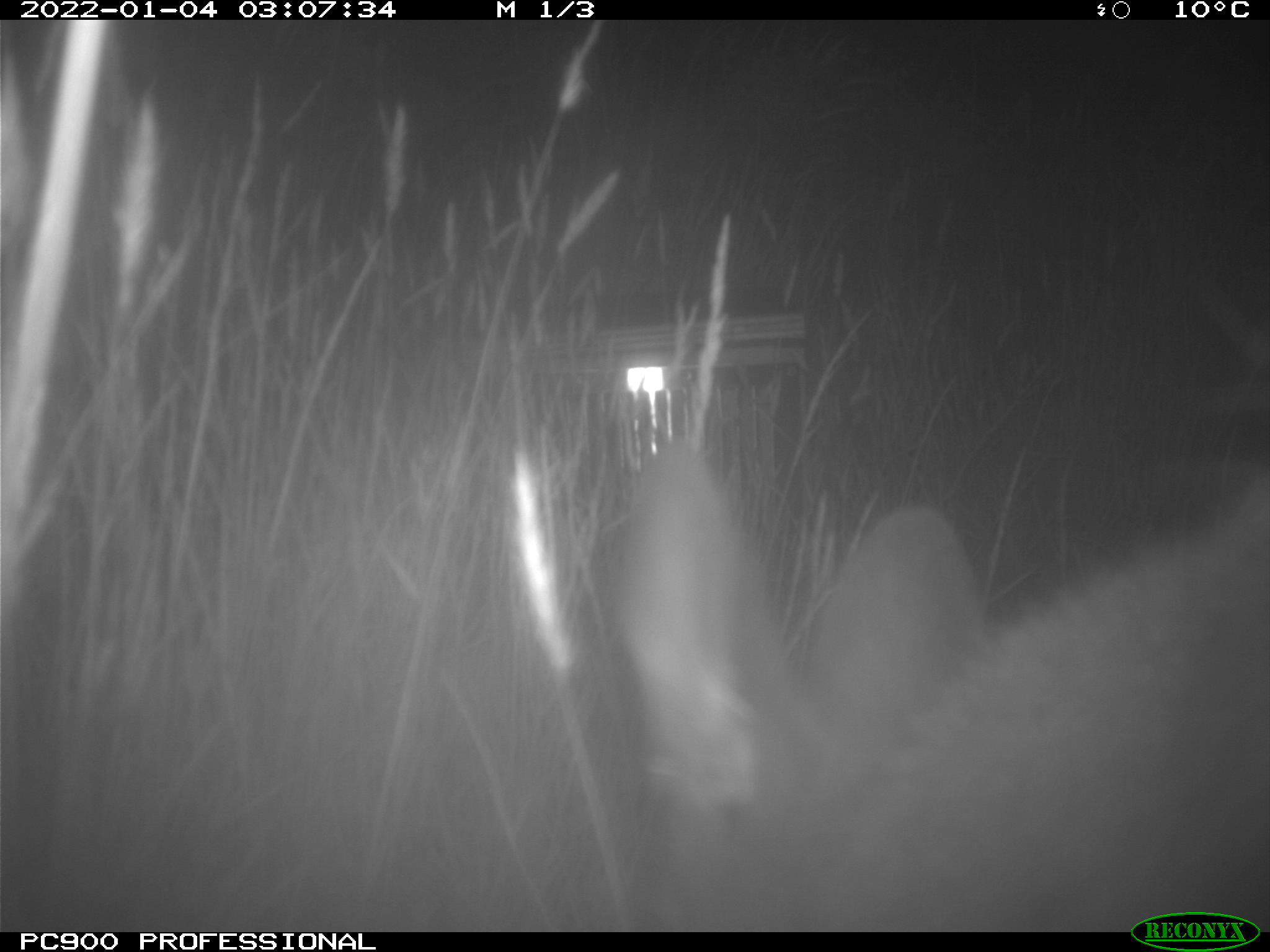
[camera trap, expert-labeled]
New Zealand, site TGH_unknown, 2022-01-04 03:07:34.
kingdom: Animalia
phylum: Chordata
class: Mammalia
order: Diprotodontia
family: Macropodidae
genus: Notamacropus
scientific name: Notamacropus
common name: wallaby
Wallaby (Notamacropus).